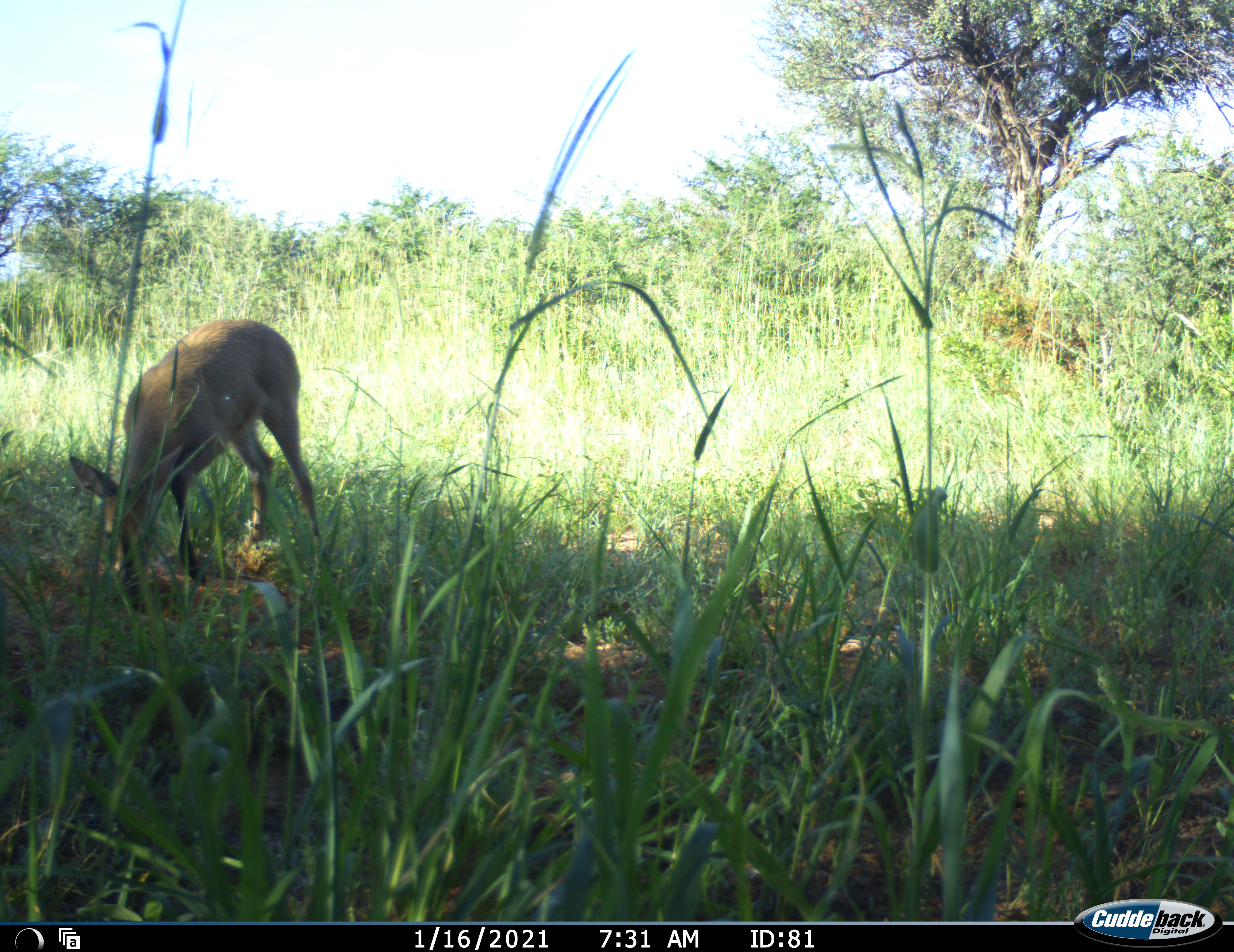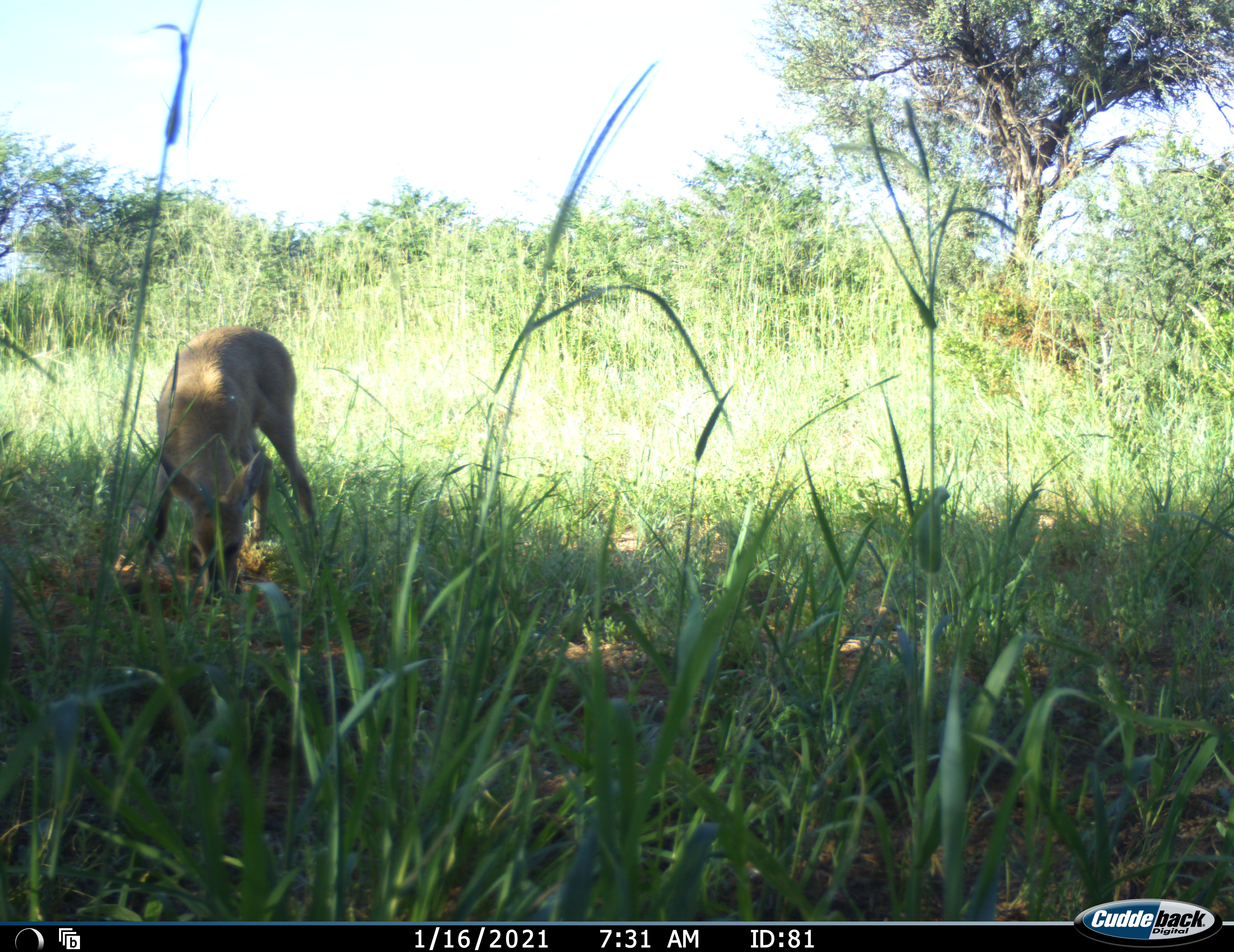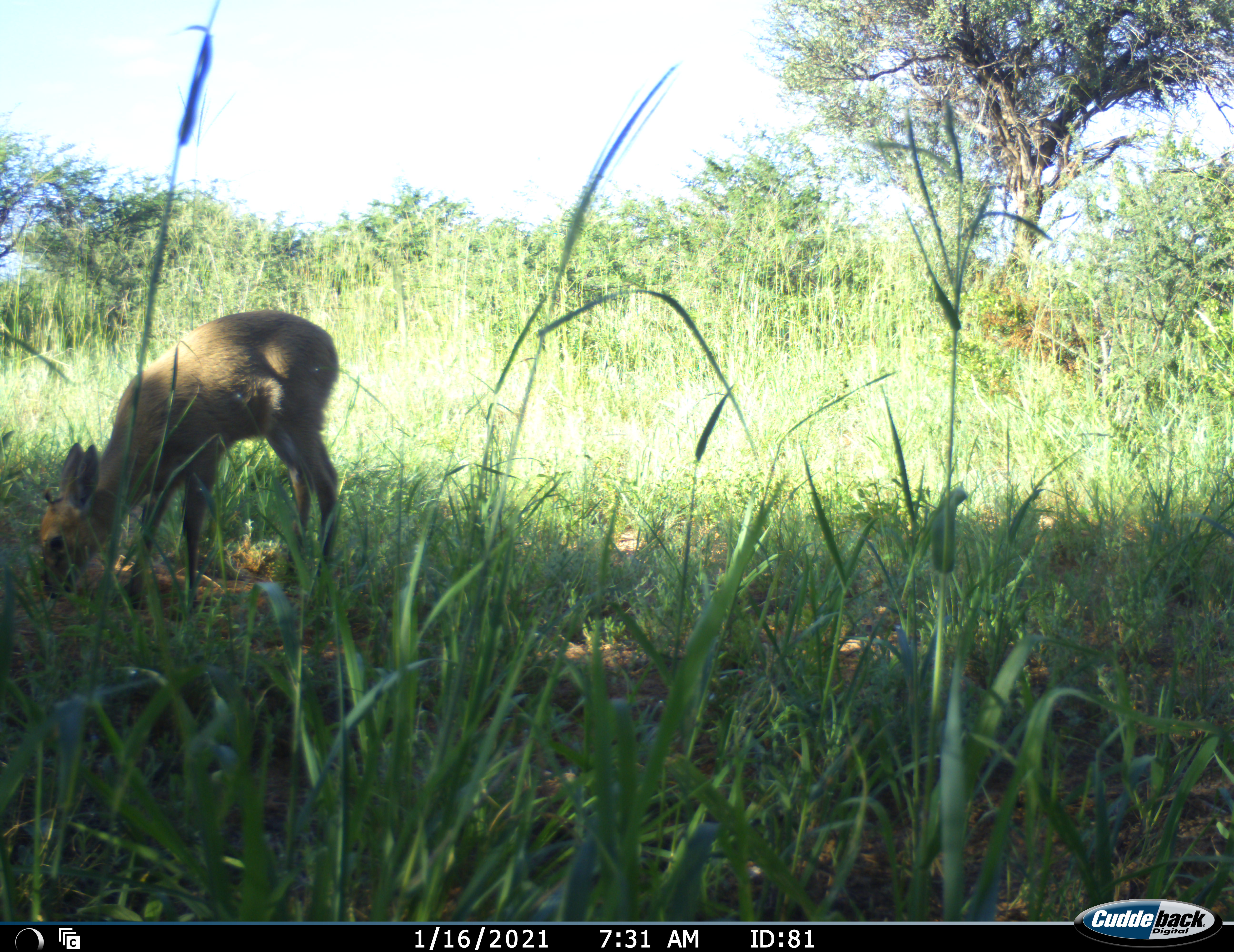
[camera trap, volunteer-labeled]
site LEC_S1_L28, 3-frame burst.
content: unidentified animal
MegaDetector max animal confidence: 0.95